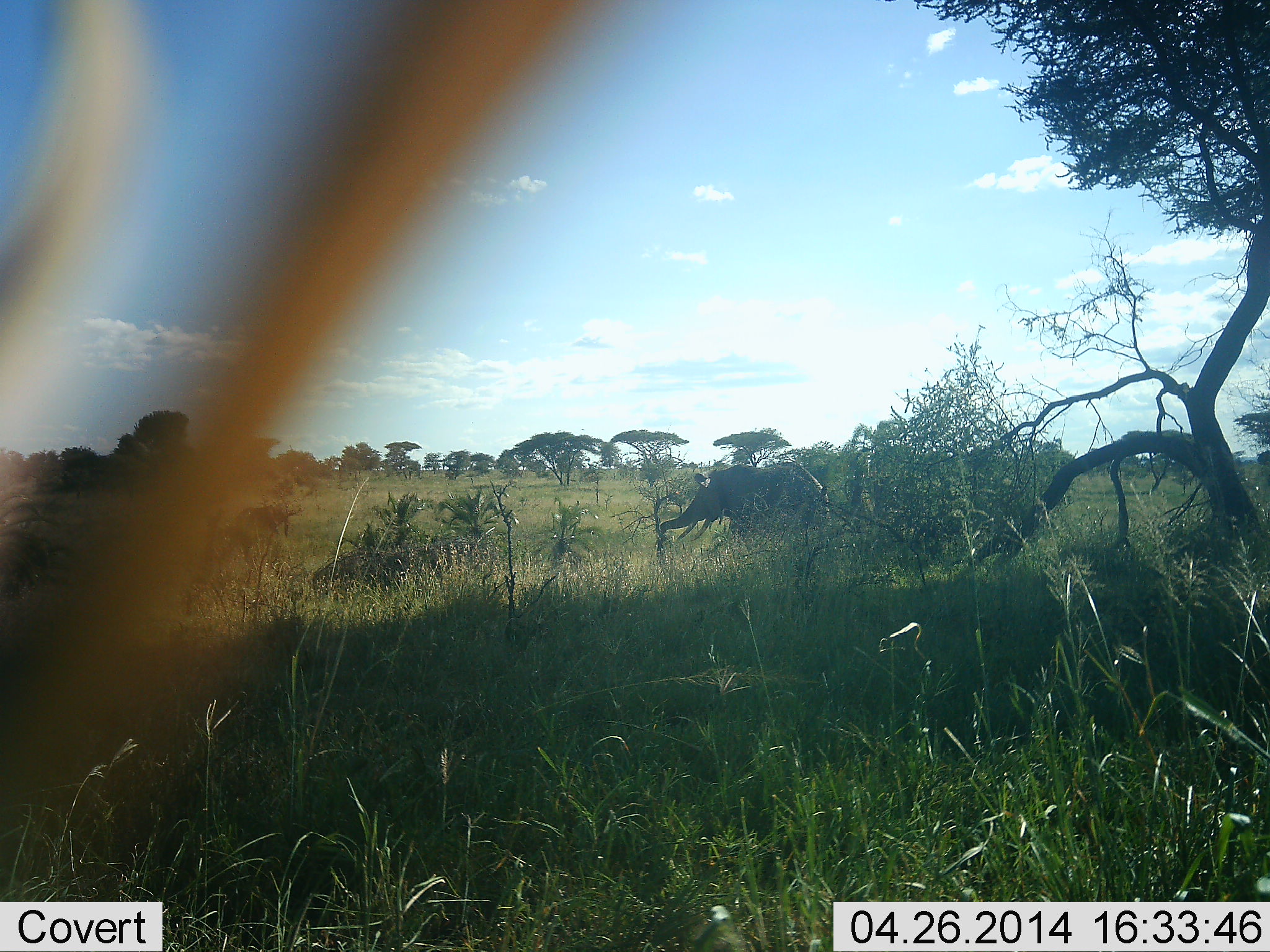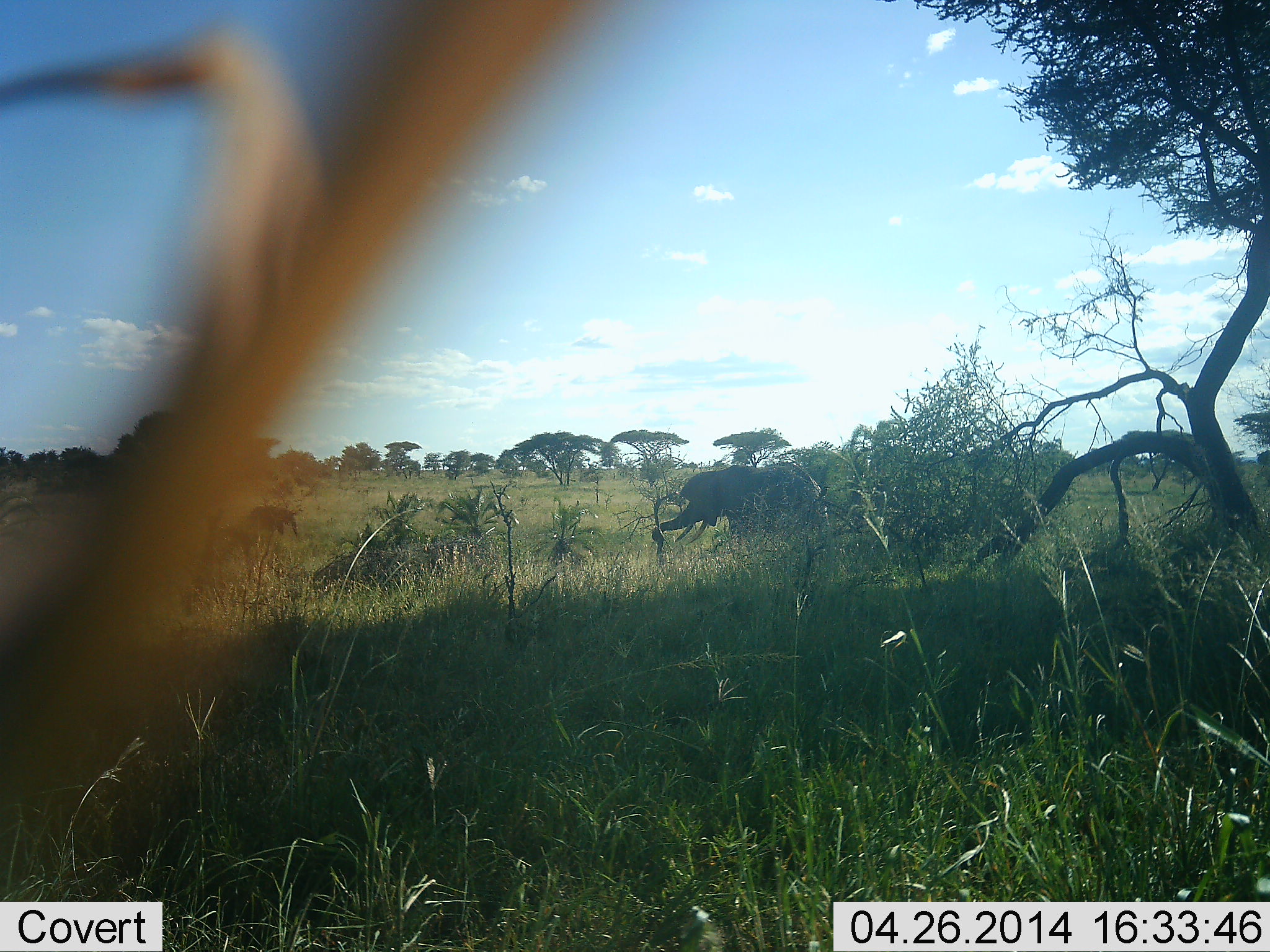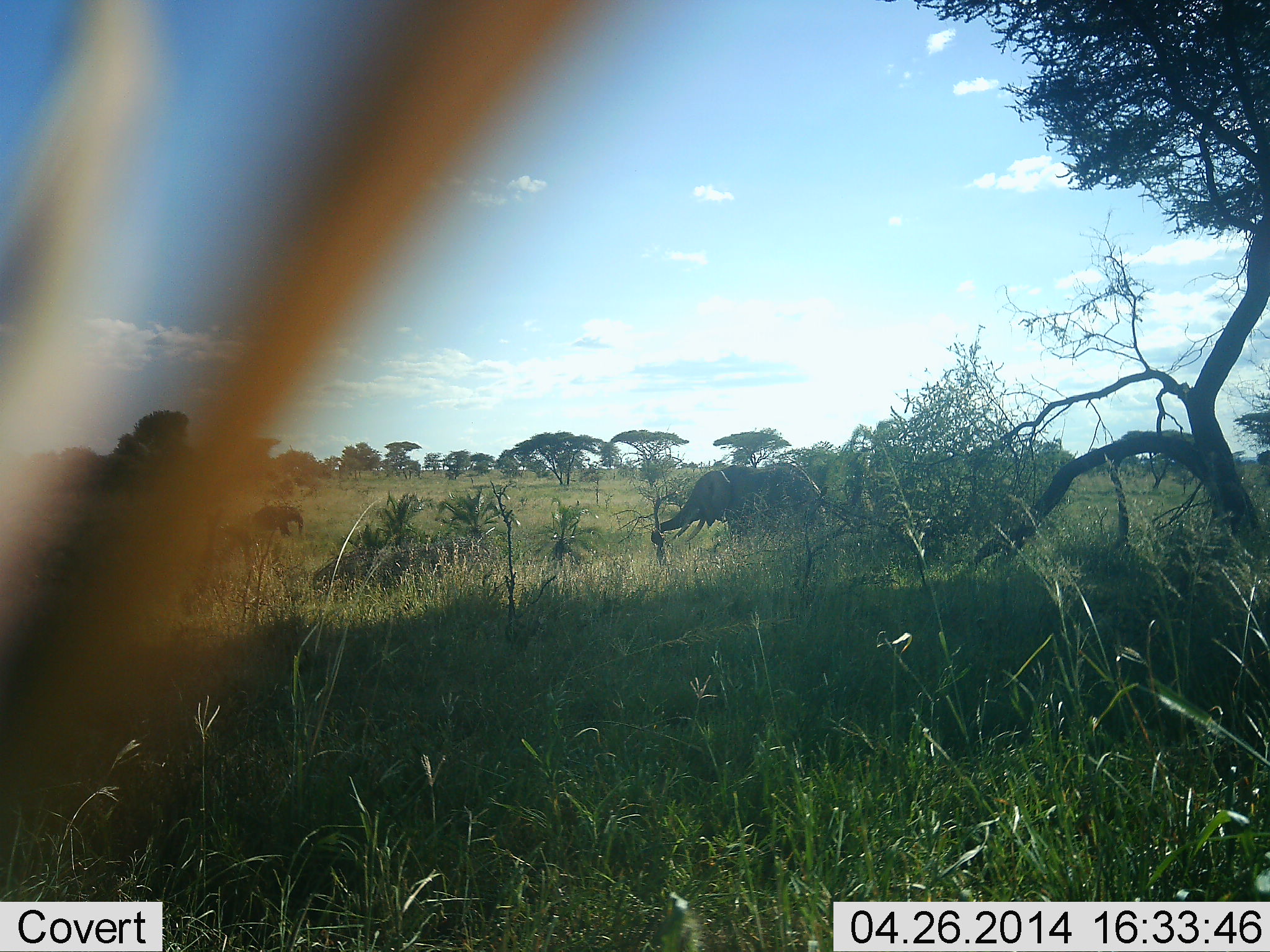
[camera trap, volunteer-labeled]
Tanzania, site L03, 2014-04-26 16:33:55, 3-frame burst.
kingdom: Animalia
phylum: Chordata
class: Mammalia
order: Proboscidea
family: Elephantidae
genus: Loxodonta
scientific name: Loxodonta africana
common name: african bush elephant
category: elephant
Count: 2.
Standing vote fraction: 50%.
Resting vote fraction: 0%.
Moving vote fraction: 80%.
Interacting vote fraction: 20%.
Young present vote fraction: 20%.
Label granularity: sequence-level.